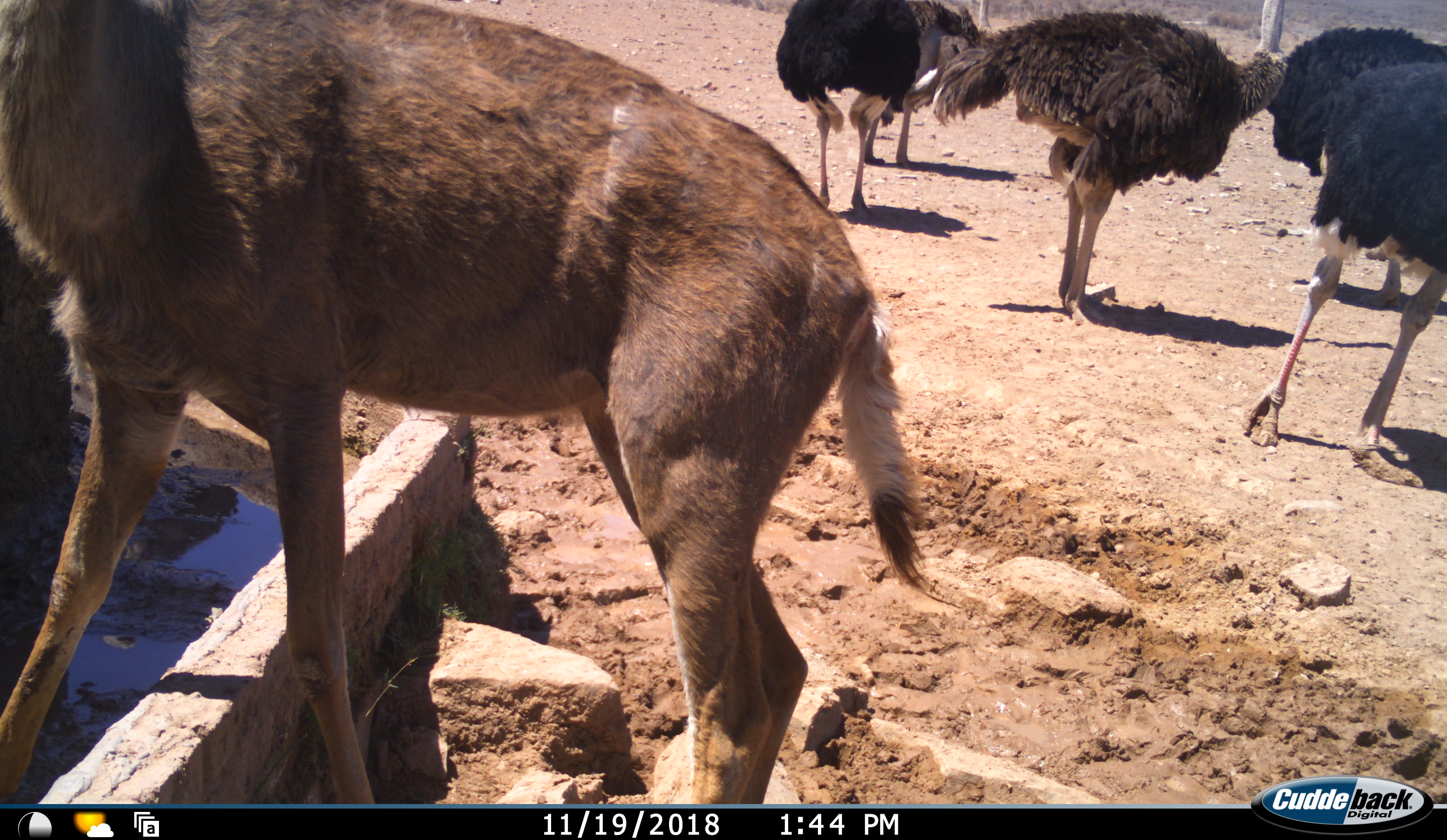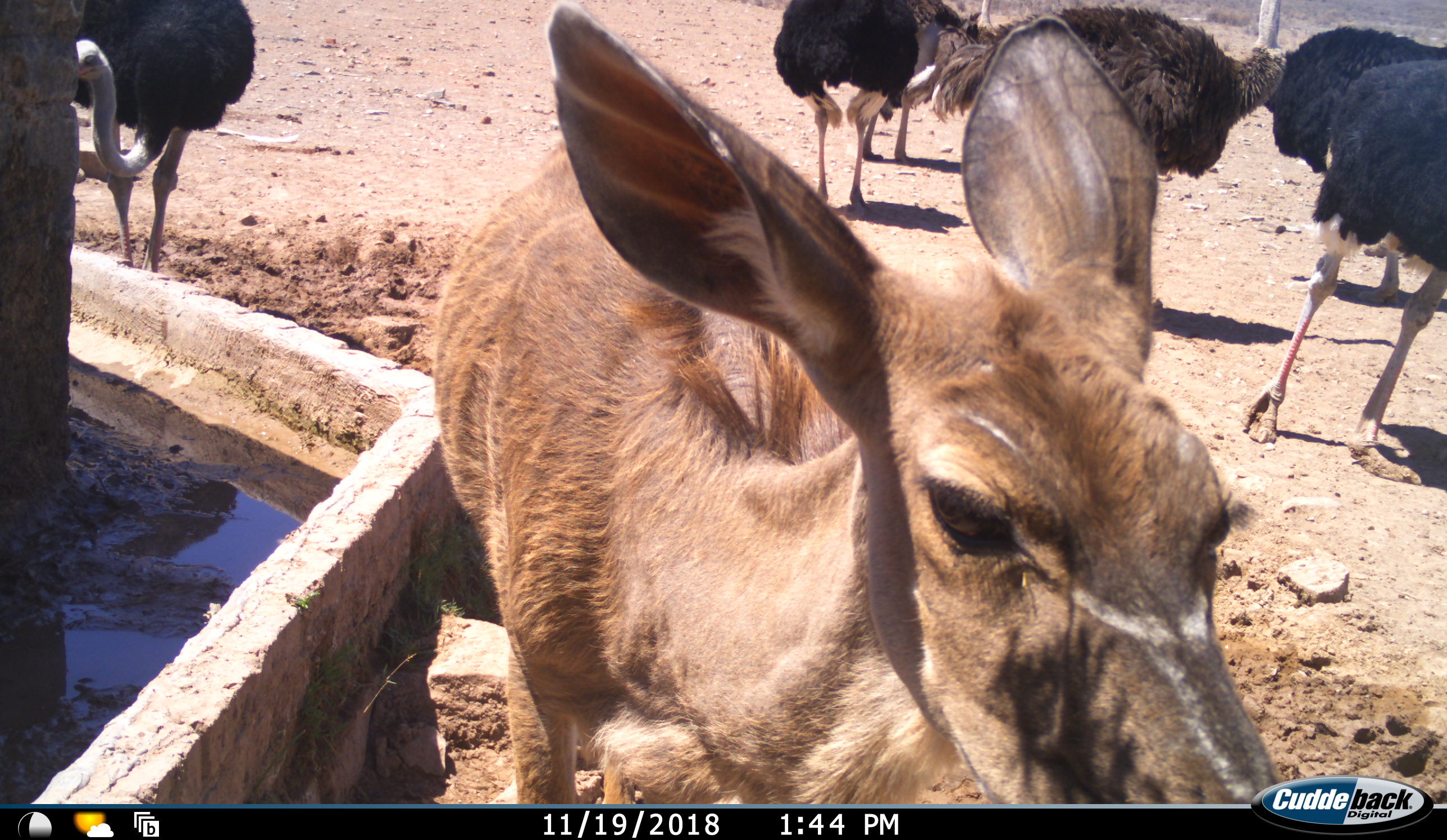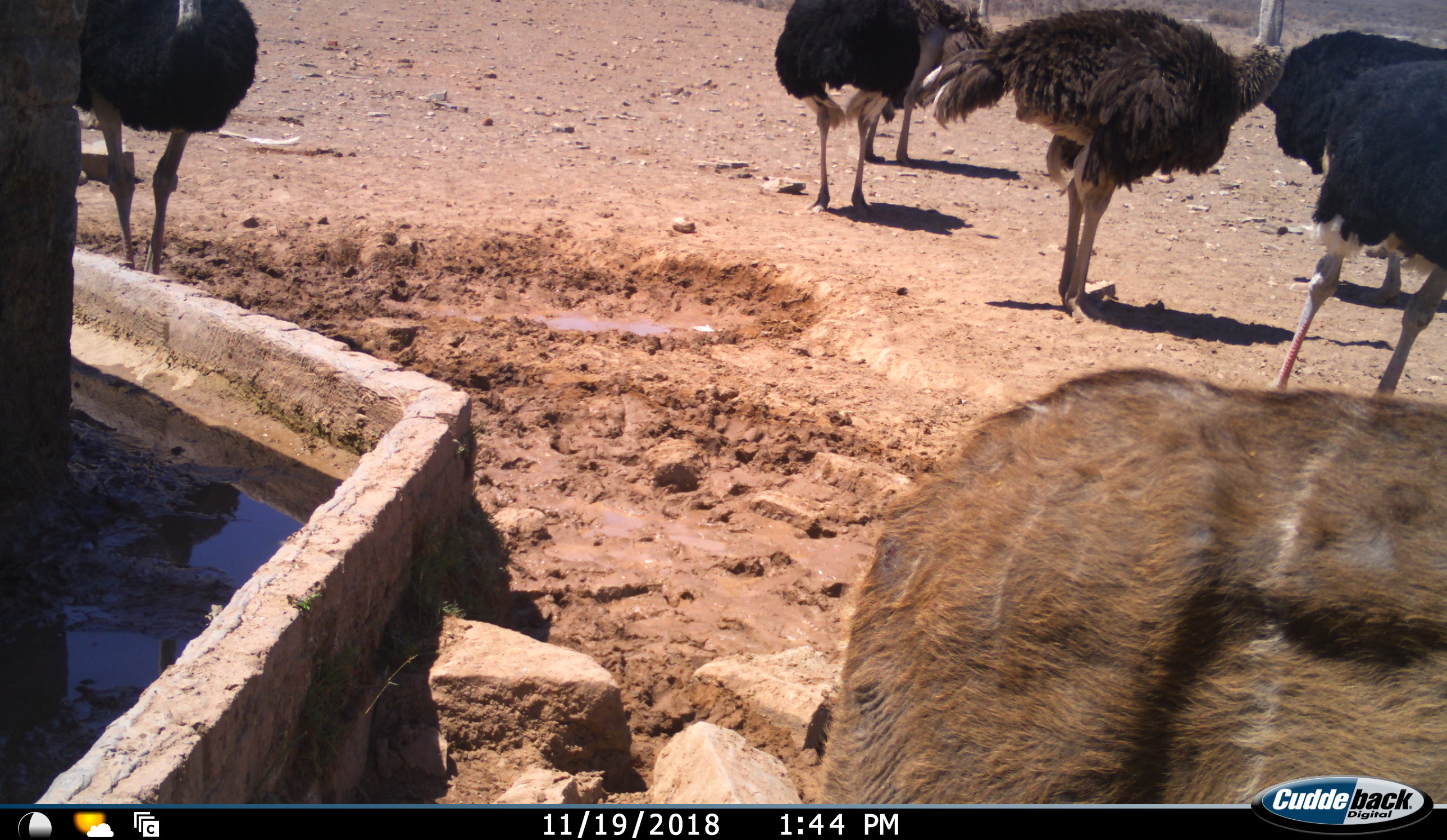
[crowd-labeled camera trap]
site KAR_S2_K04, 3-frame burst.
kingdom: Animalia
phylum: Chordata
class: Mammalia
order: Artiodactyla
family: Bovidae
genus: Tragelaphus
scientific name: Tragelaphus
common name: kudu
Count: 1.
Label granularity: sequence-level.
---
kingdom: Animalia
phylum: Chordata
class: Aves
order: Struthioniformes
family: Struthionidae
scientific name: Struthionidae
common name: ostrich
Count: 6.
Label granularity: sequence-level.